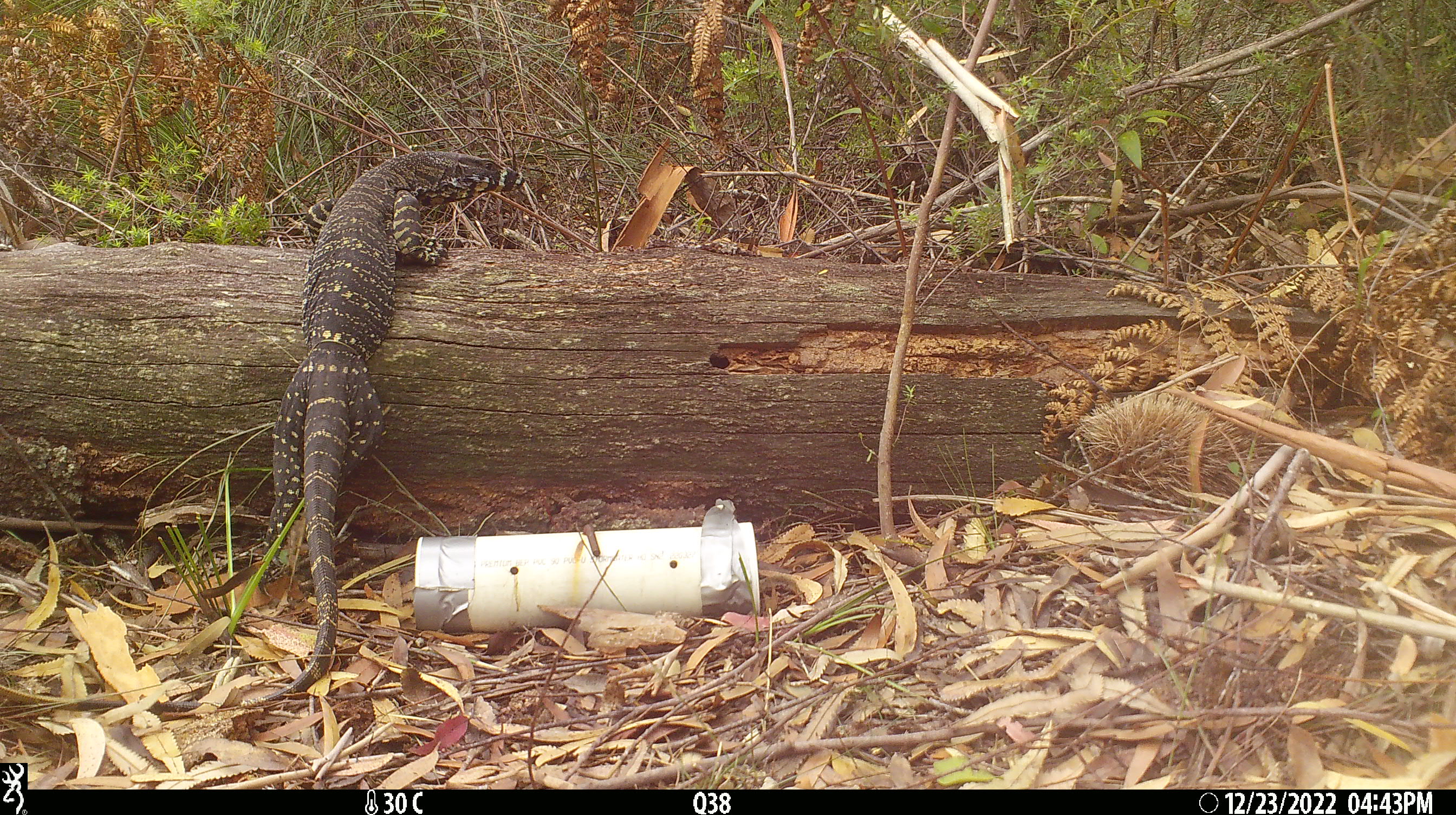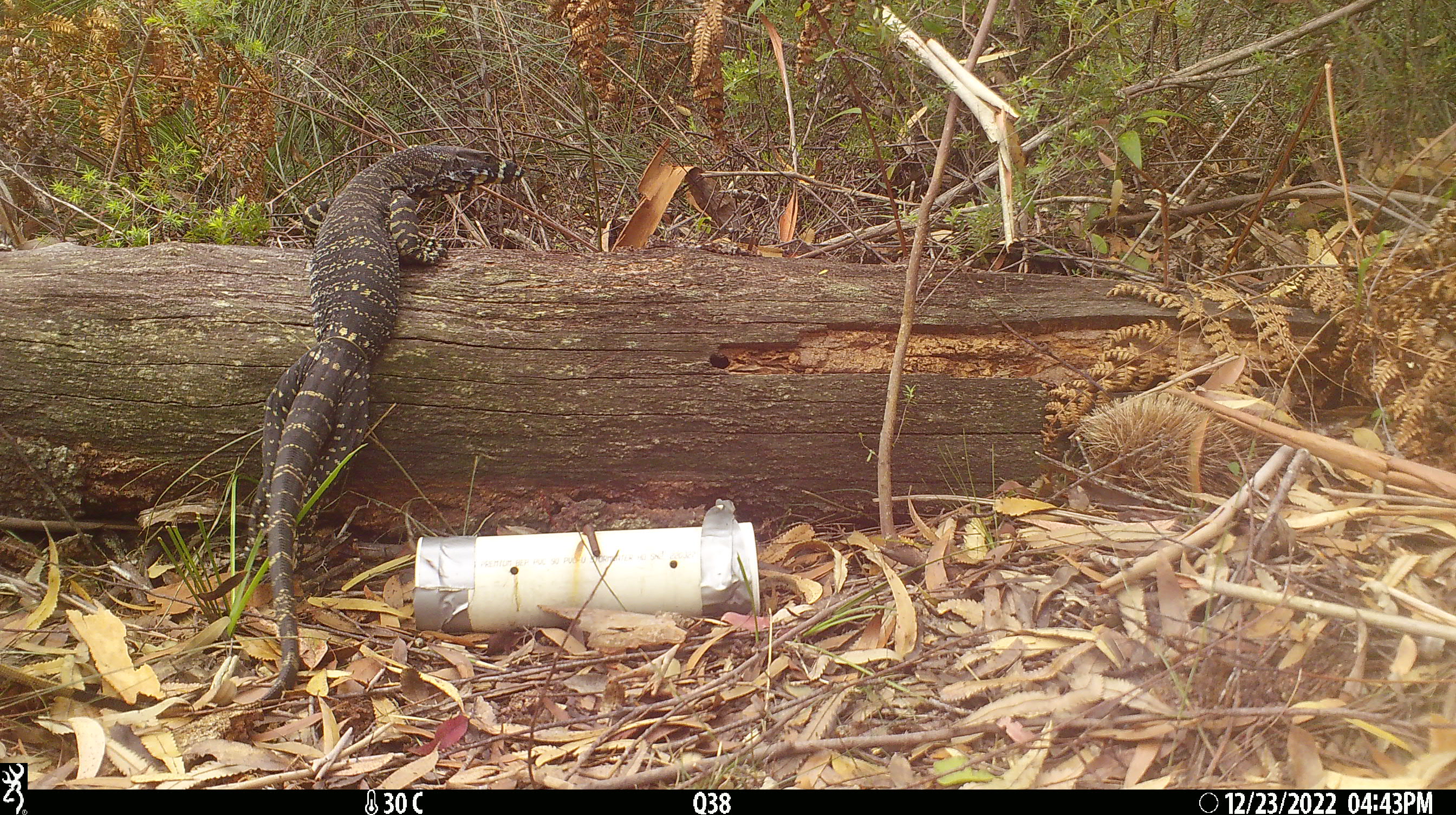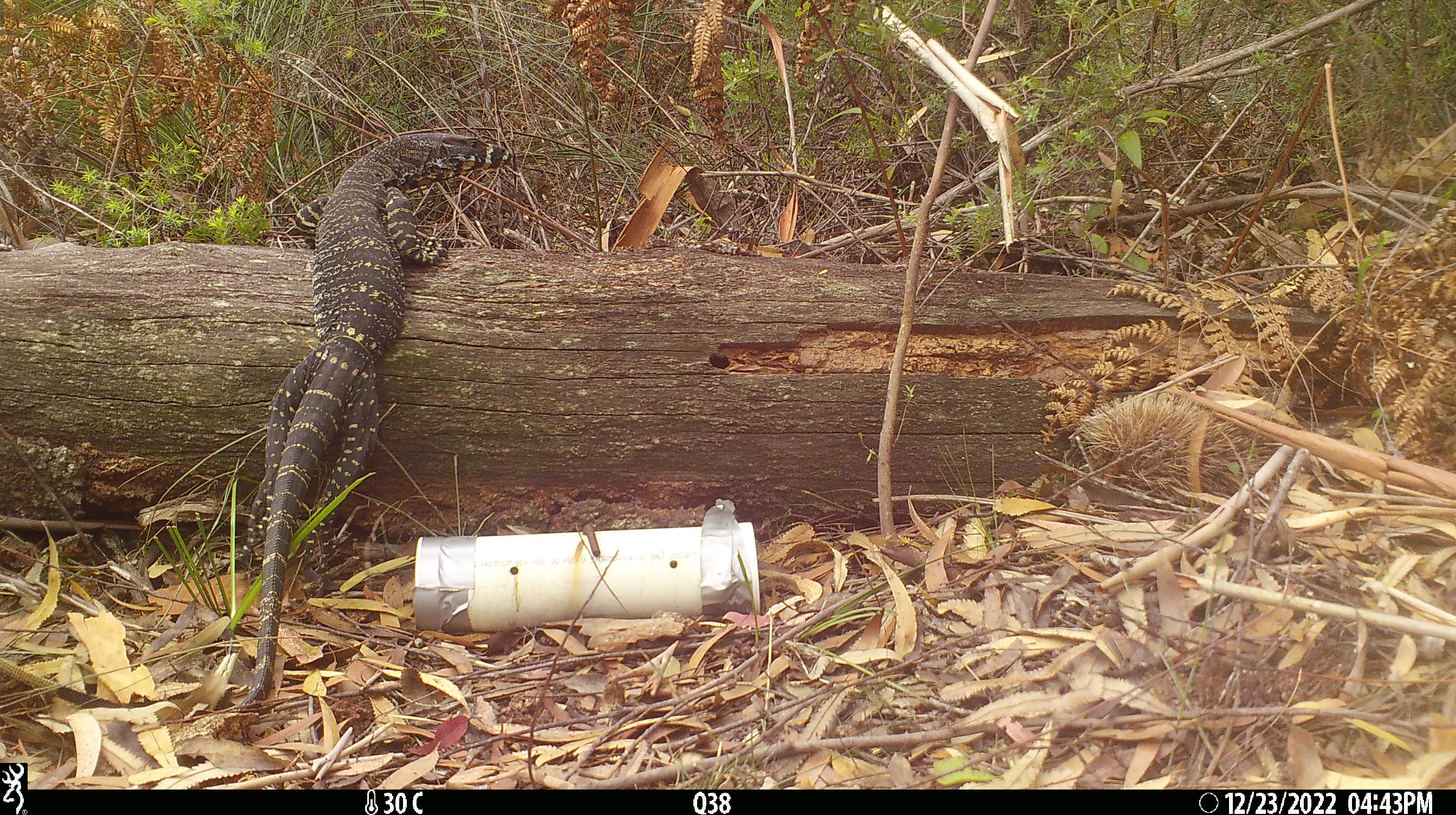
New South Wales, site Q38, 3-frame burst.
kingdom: Animalia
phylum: Chordata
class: Reptilia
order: Squamata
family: Varanidae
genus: Varanus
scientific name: Varanus varius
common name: lace monitor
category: goanna